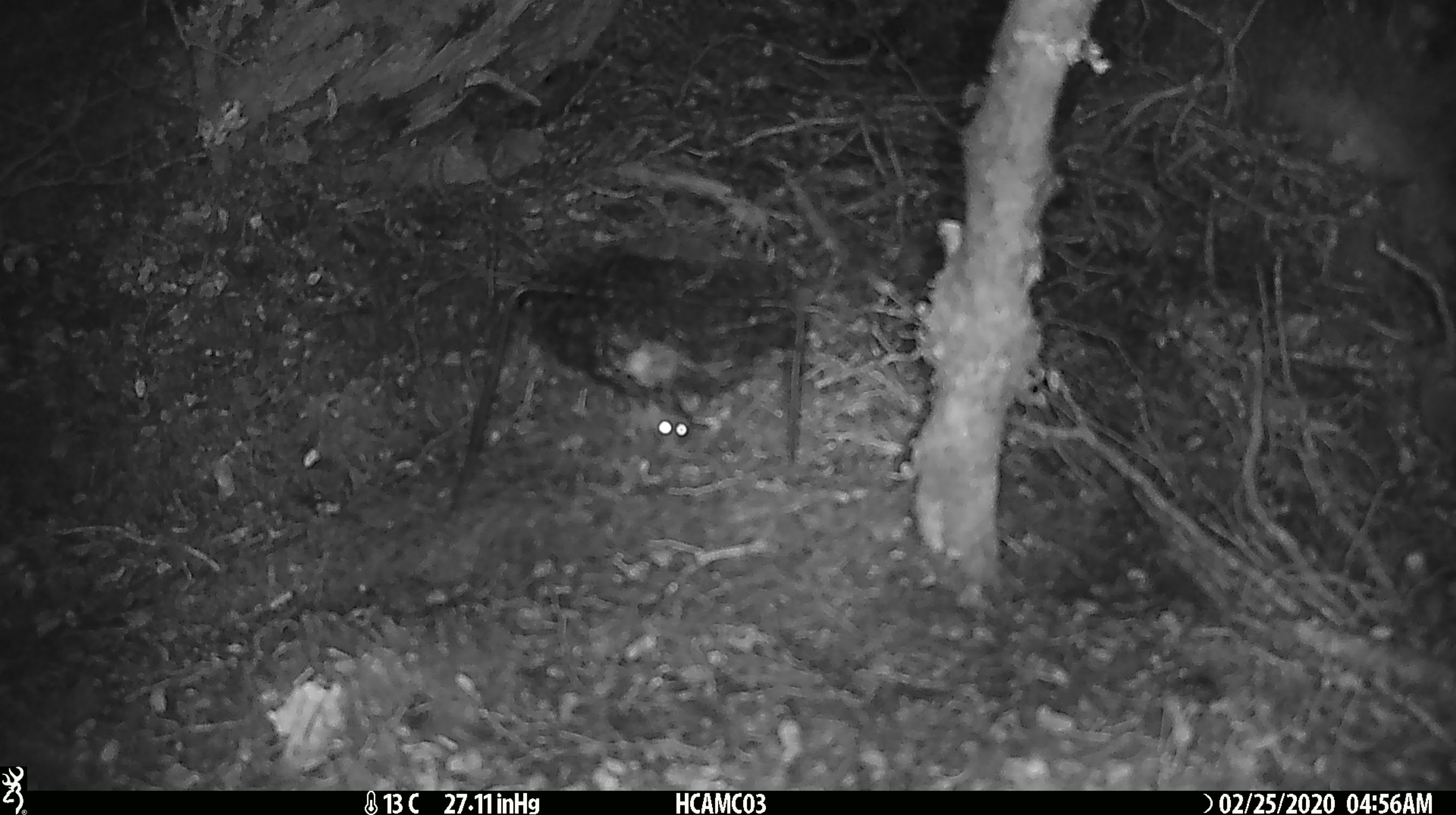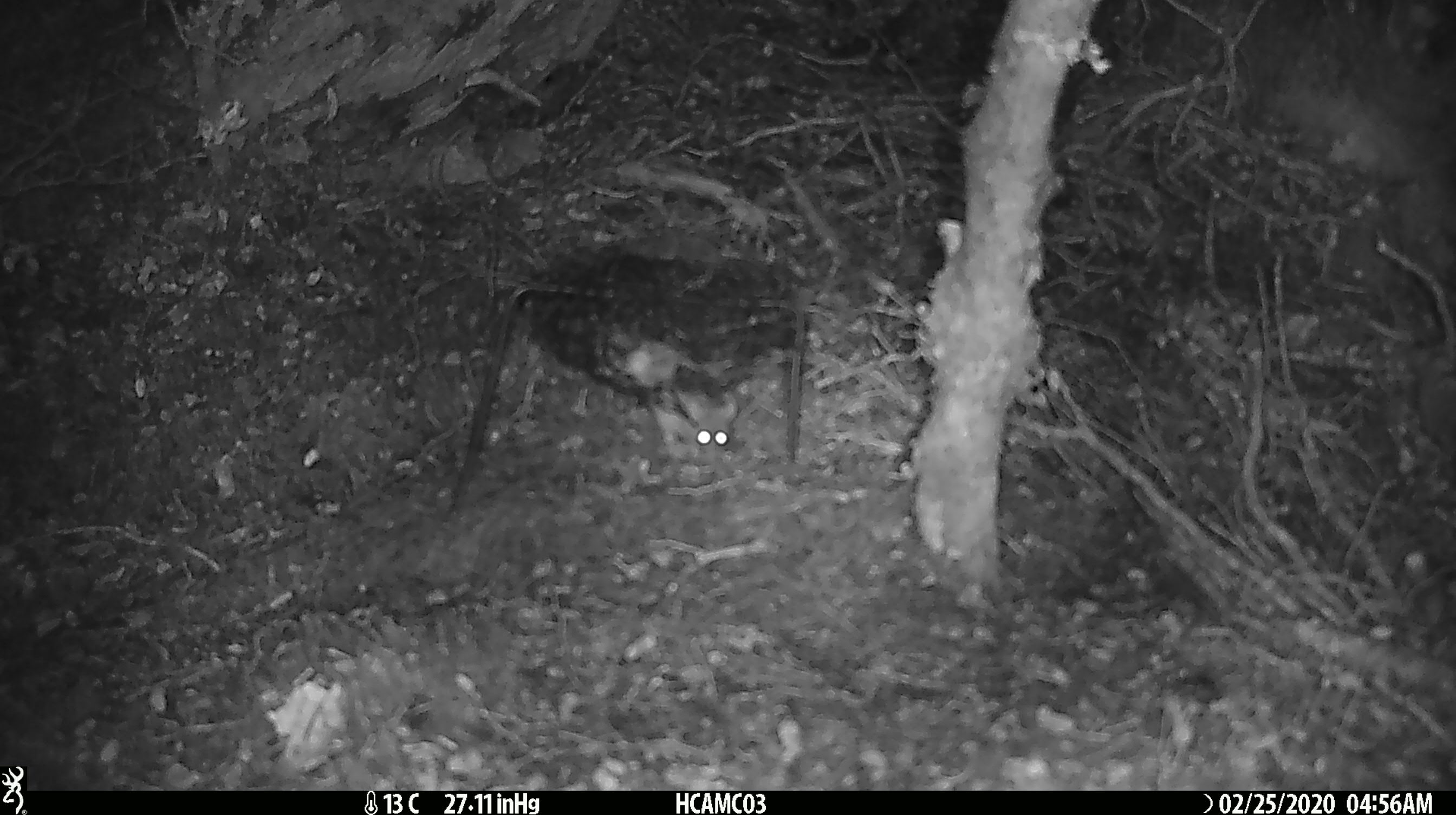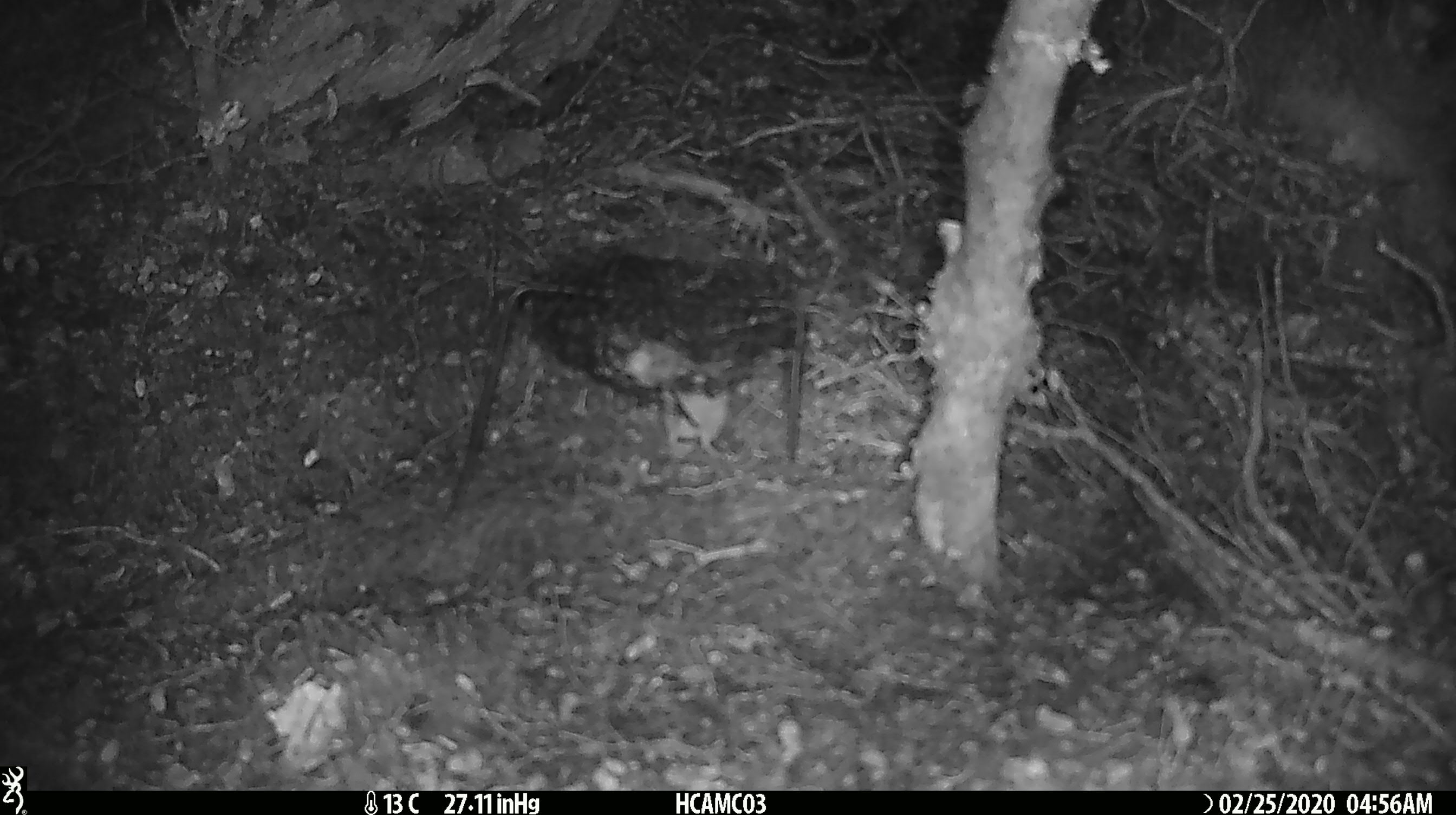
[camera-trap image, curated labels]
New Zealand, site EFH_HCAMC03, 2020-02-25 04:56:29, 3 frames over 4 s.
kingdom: Animalia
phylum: Chordata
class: Mammalia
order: Rodentia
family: Muridae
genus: Mus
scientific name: Mus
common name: mouse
Mouse (Mus).